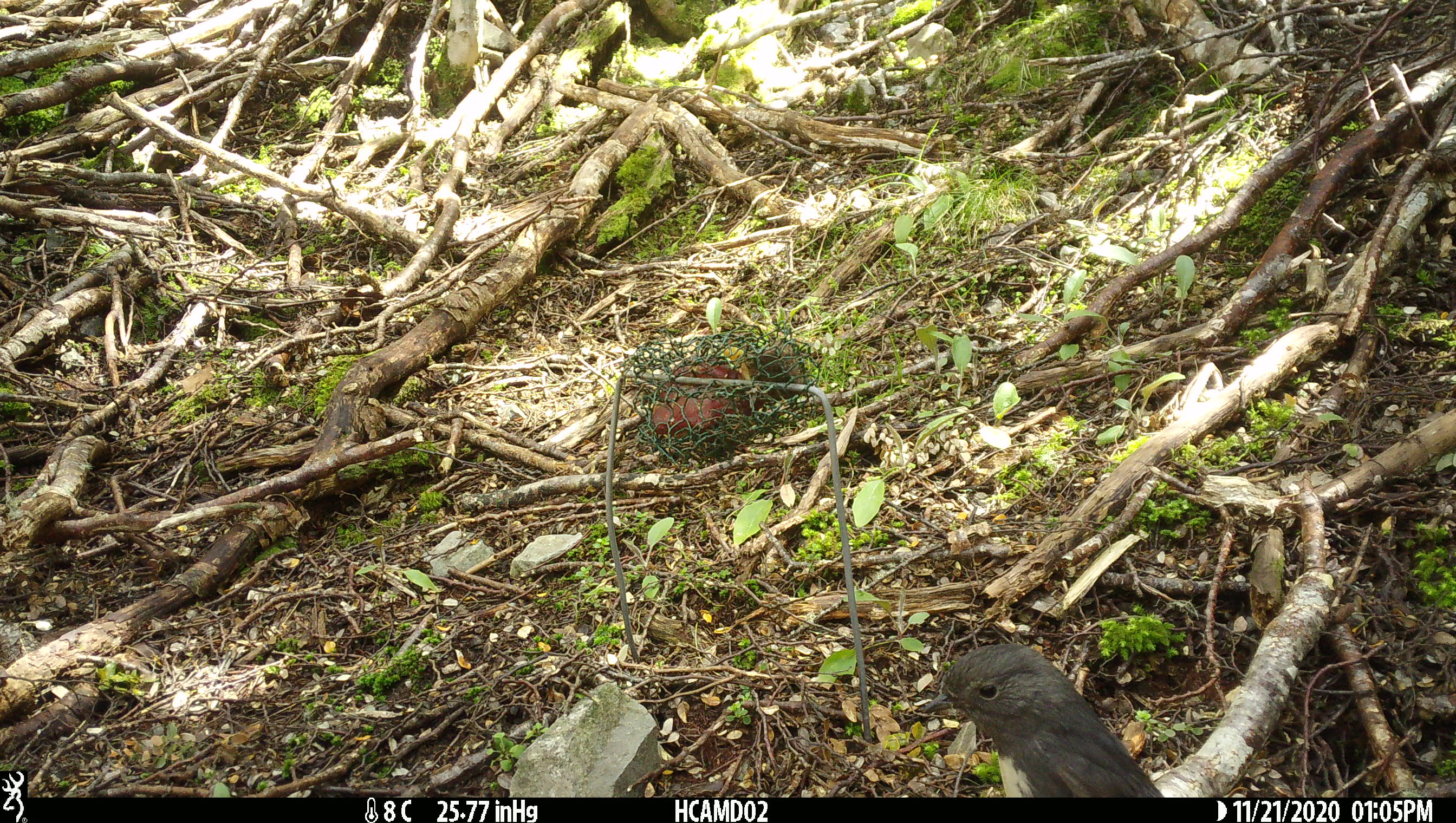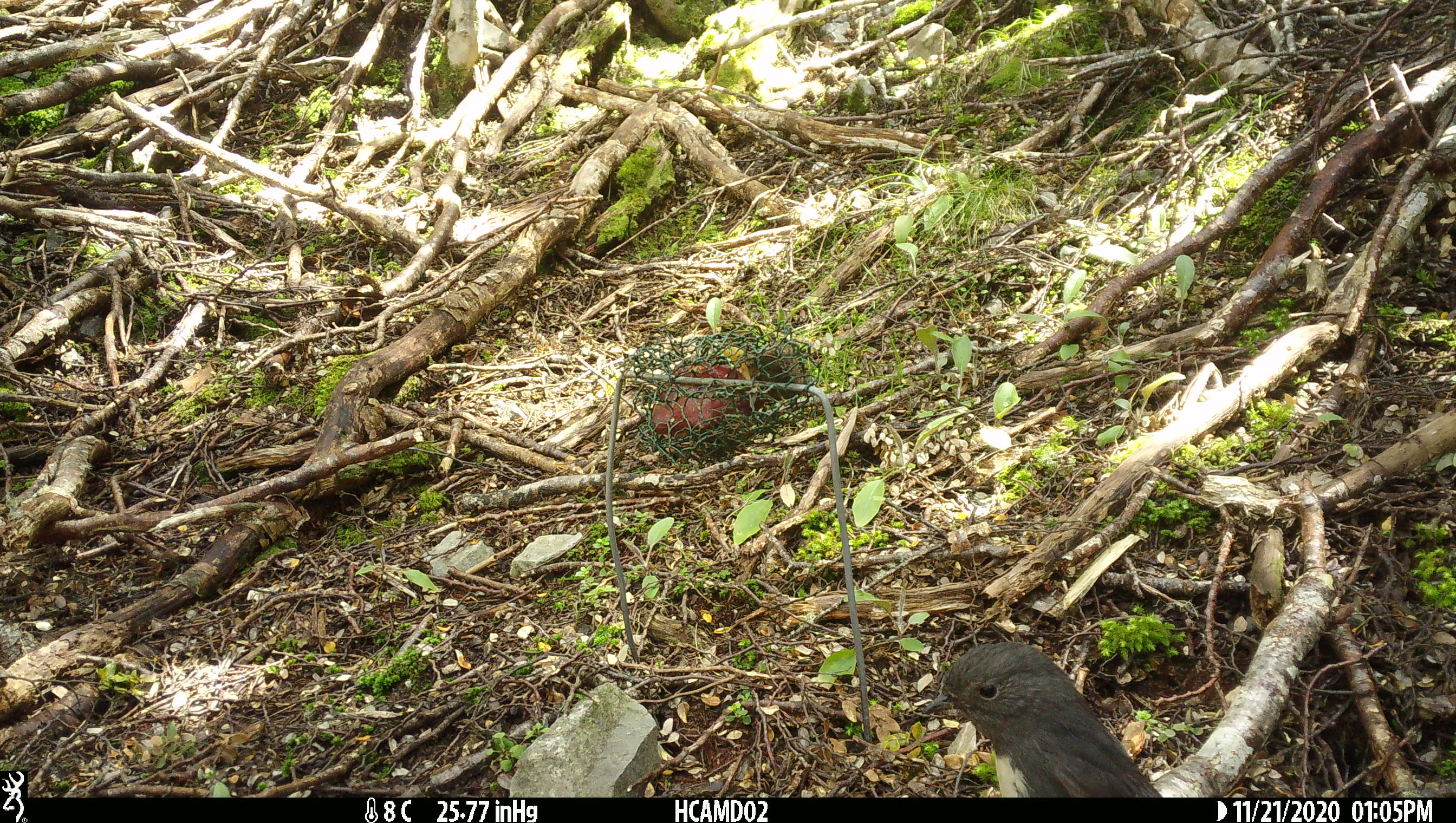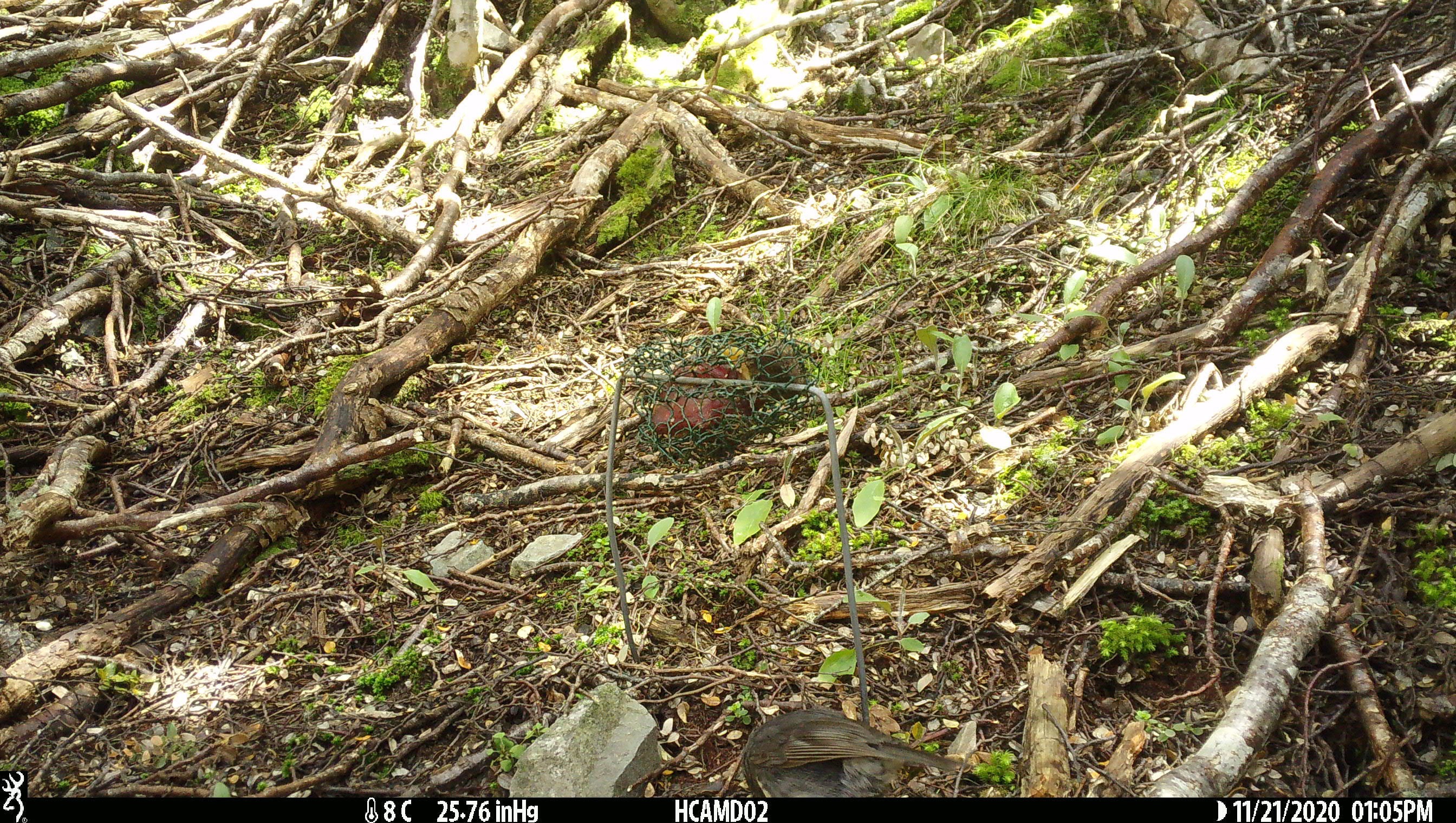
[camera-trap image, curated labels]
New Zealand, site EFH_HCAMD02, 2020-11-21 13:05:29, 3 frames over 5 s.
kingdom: Animalia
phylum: Chordata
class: Aves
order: Passeriformes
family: Petroicidae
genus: Petroica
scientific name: Petroica australis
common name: new zealand robin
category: robin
Robin (new zealand robin) (Petroica australis).